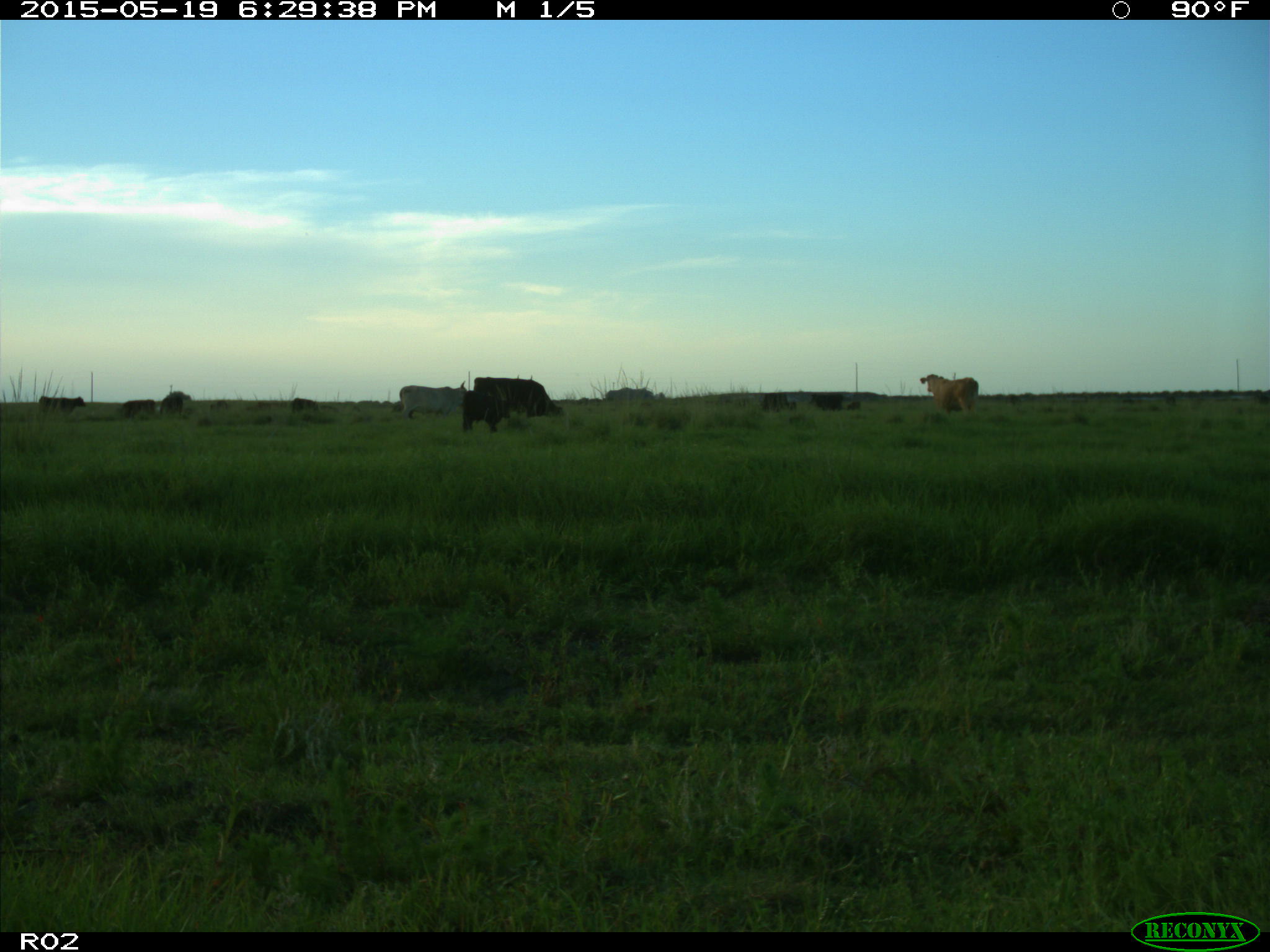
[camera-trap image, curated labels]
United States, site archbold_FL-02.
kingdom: Animalia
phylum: Chordata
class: Mammalia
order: Artiodactyla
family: Bovidae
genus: Bos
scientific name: Bos taurus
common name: domestic cow